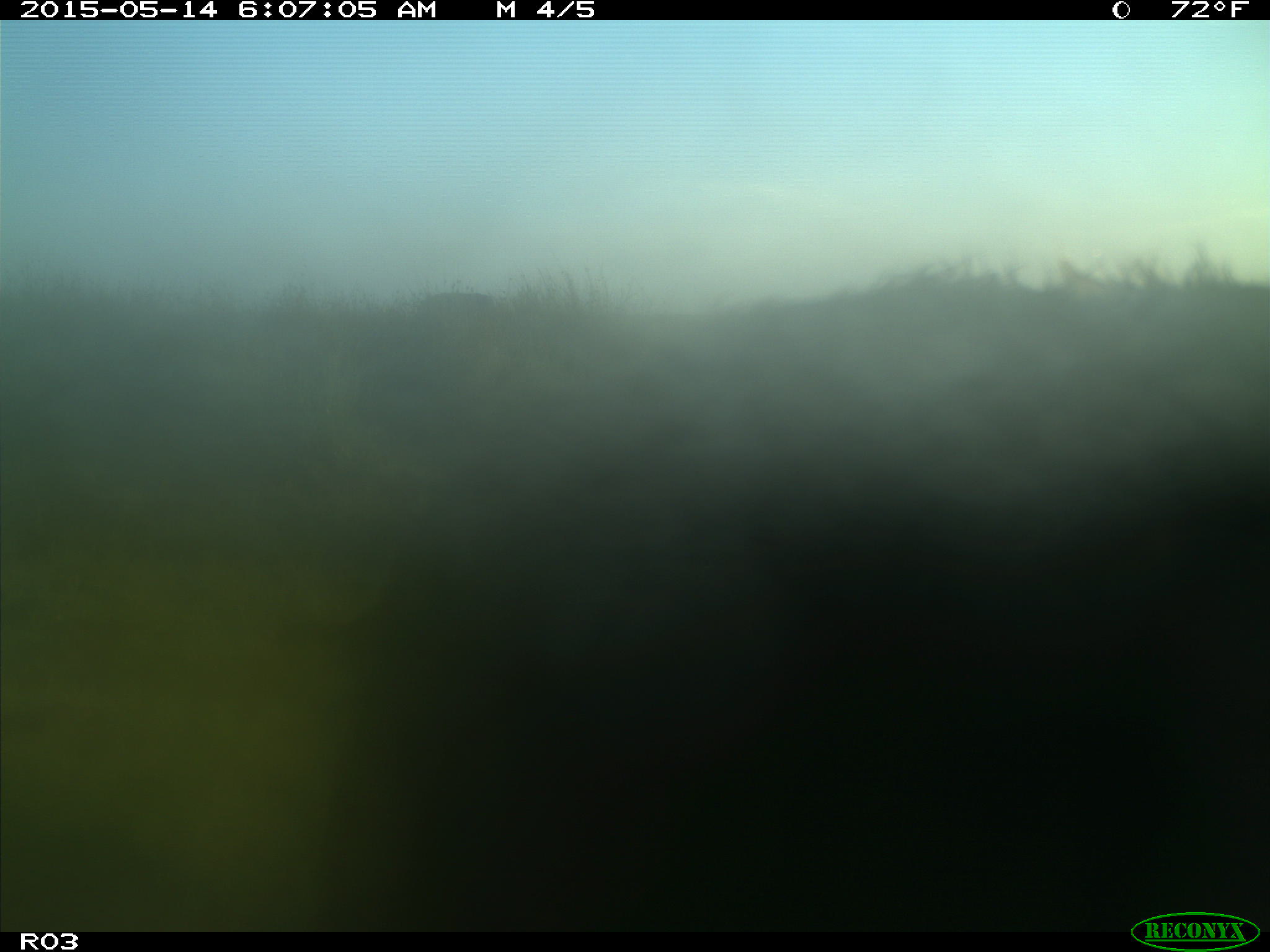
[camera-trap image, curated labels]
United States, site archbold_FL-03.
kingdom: Animalia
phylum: Chordata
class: Mammalia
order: Artiodactyla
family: Bovidae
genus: Bos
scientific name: Bos taurus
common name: domestic cow